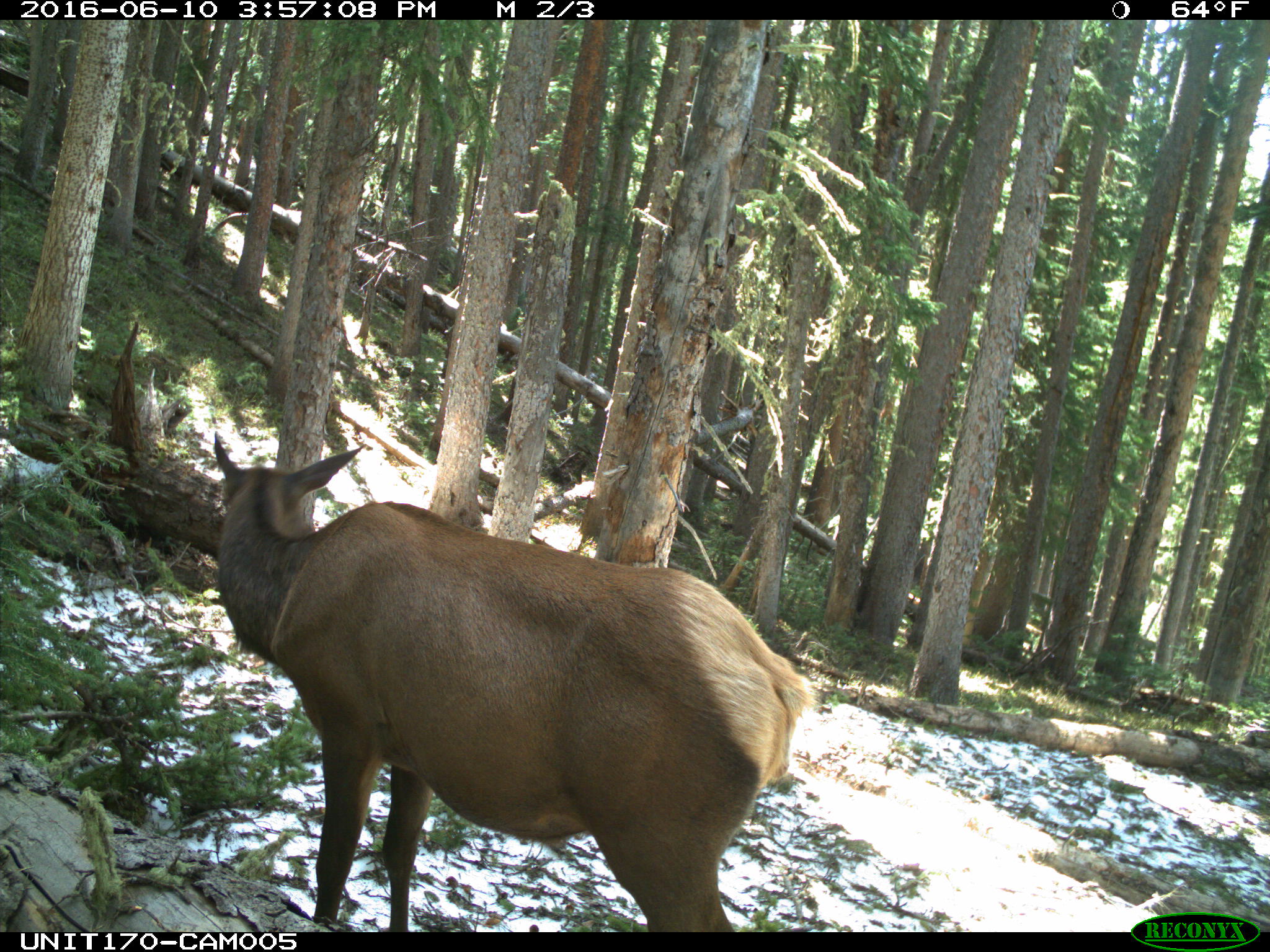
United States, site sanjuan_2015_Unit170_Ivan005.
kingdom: Animalia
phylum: Chordata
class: Mammalia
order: Artiodactyla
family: Cervidae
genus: Cervus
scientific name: Cervus elaphus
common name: red deer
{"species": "Cervus elaphus (red deer)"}